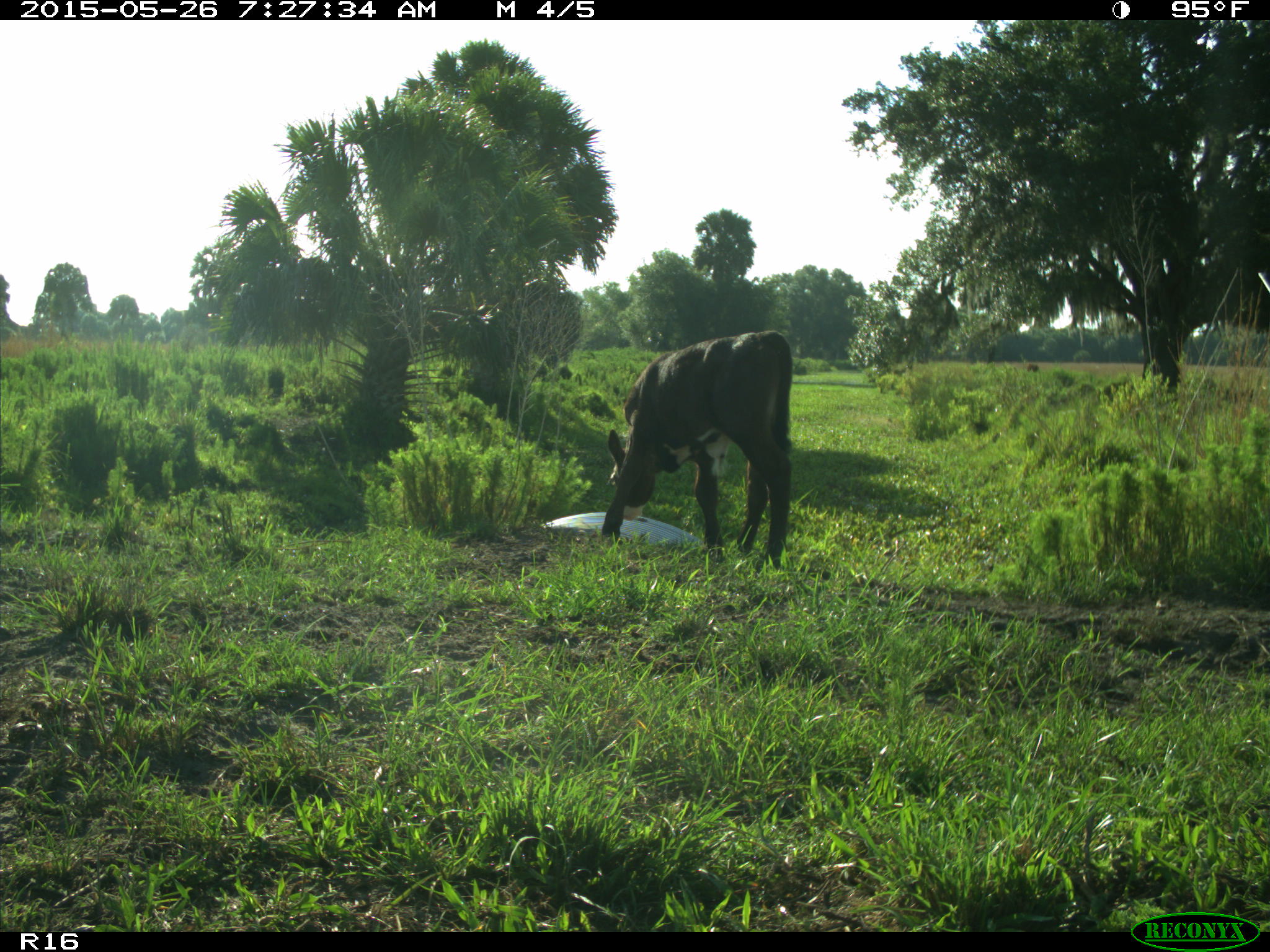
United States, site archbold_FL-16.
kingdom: Animalia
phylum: Chordata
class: Mammalia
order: Artiodactyla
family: Bovidae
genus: Bos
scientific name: Bos taurus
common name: domestic cow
Bos taurus (domestic cow).